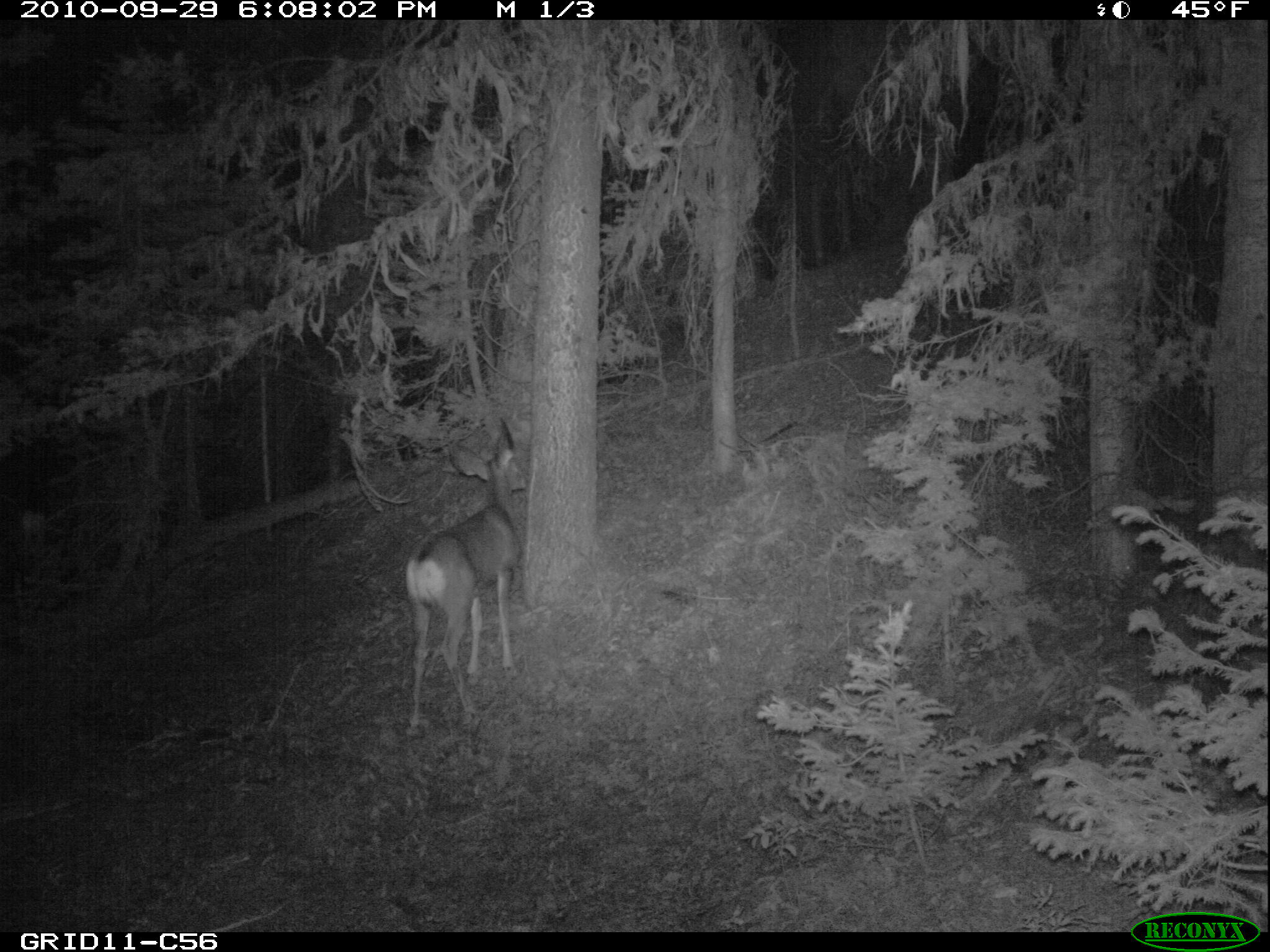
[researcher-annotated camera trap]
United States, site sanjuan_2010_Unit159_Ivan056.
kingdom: Animalia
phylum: Chordata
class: Mammalia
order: Artiodactyla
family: Cervidae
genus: Odocoileus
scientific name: Odocoileus hemionus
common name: mule deer